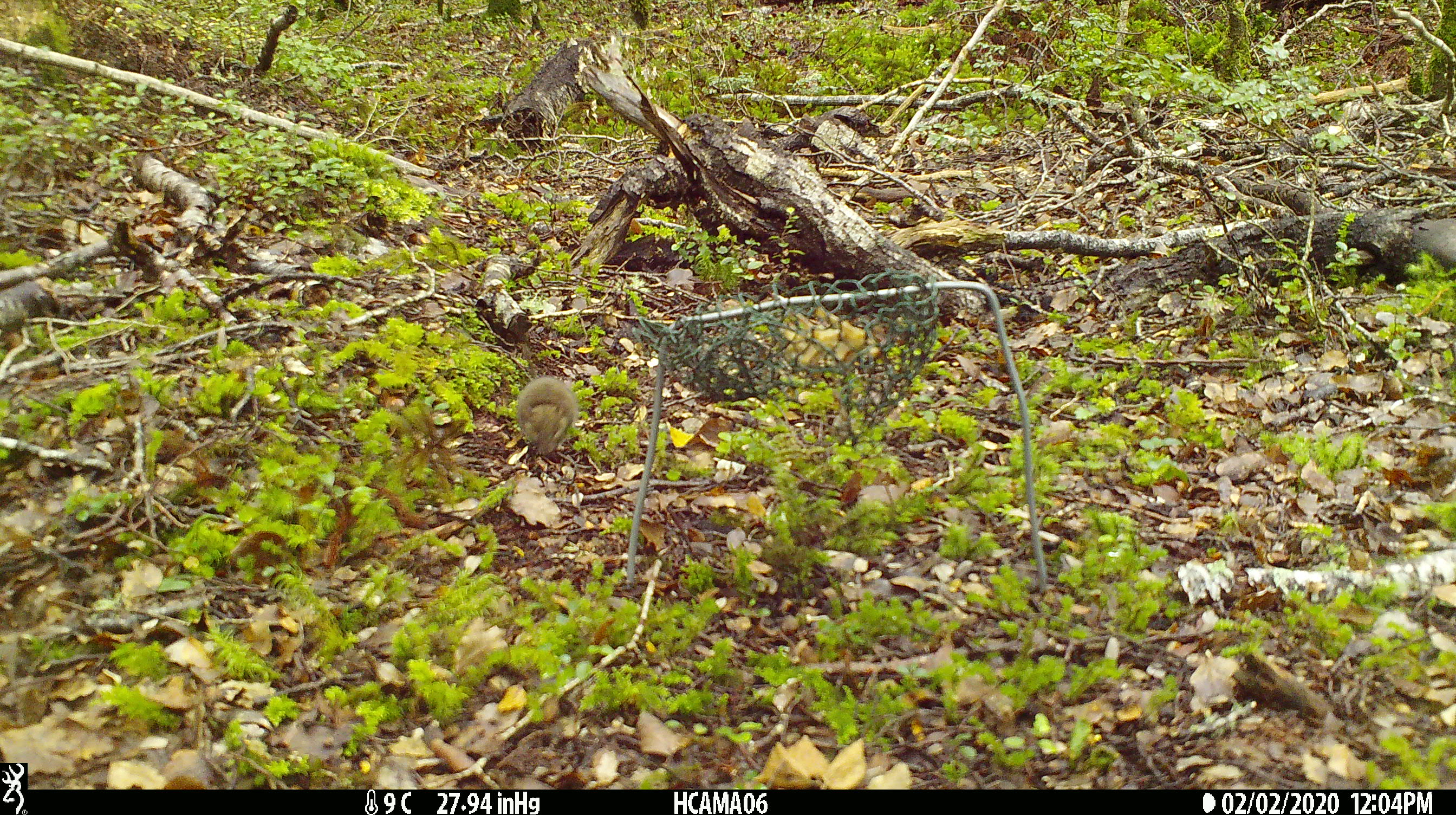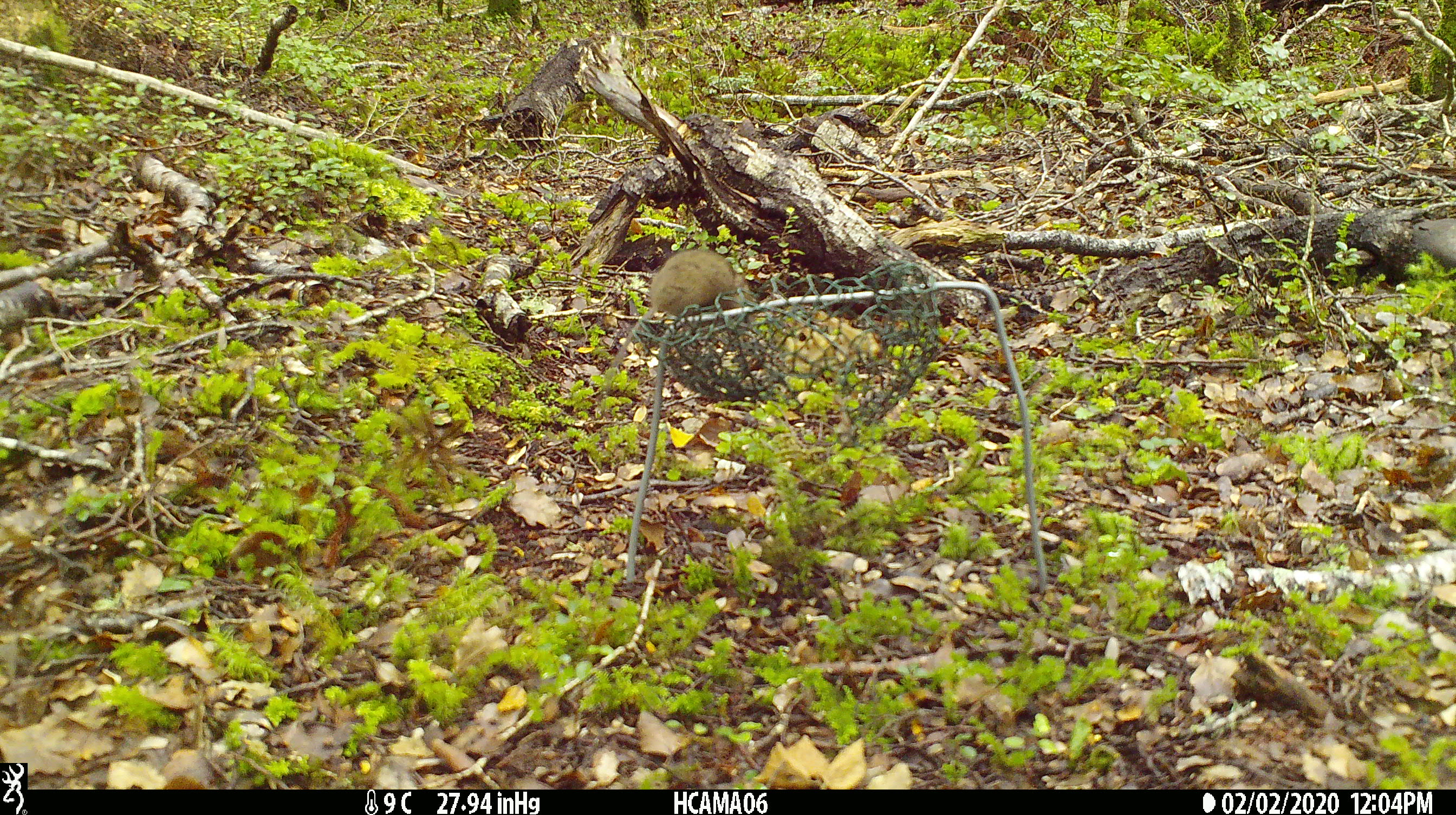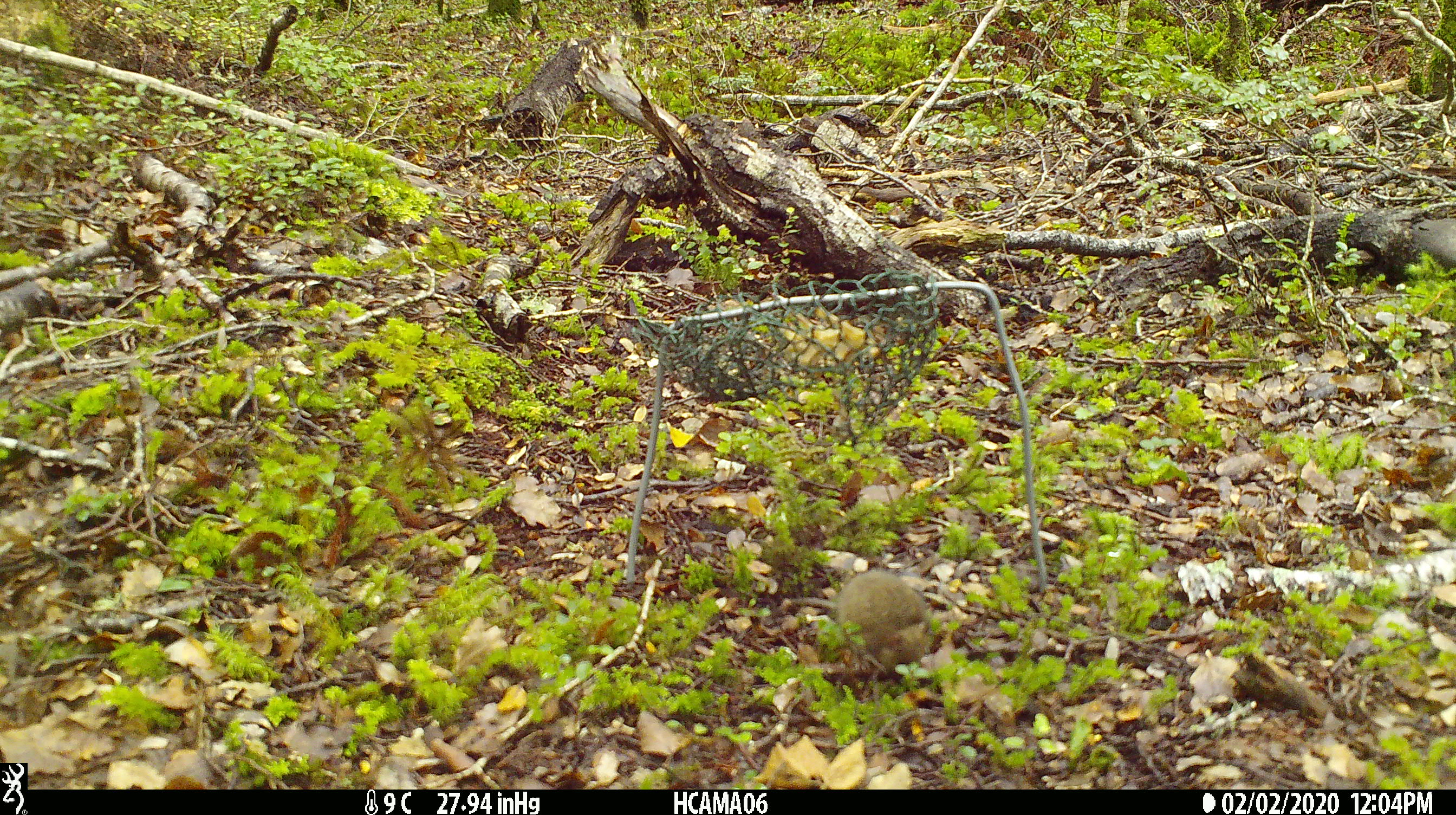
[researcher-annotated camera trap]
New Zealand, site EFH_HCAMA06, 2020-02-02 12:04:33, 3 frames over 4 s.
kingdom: Animalia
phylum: Chordata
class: Mammalia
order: Rodentia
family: Muridae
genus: Mus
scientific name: Mus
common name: mouse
Mouse (Mus).